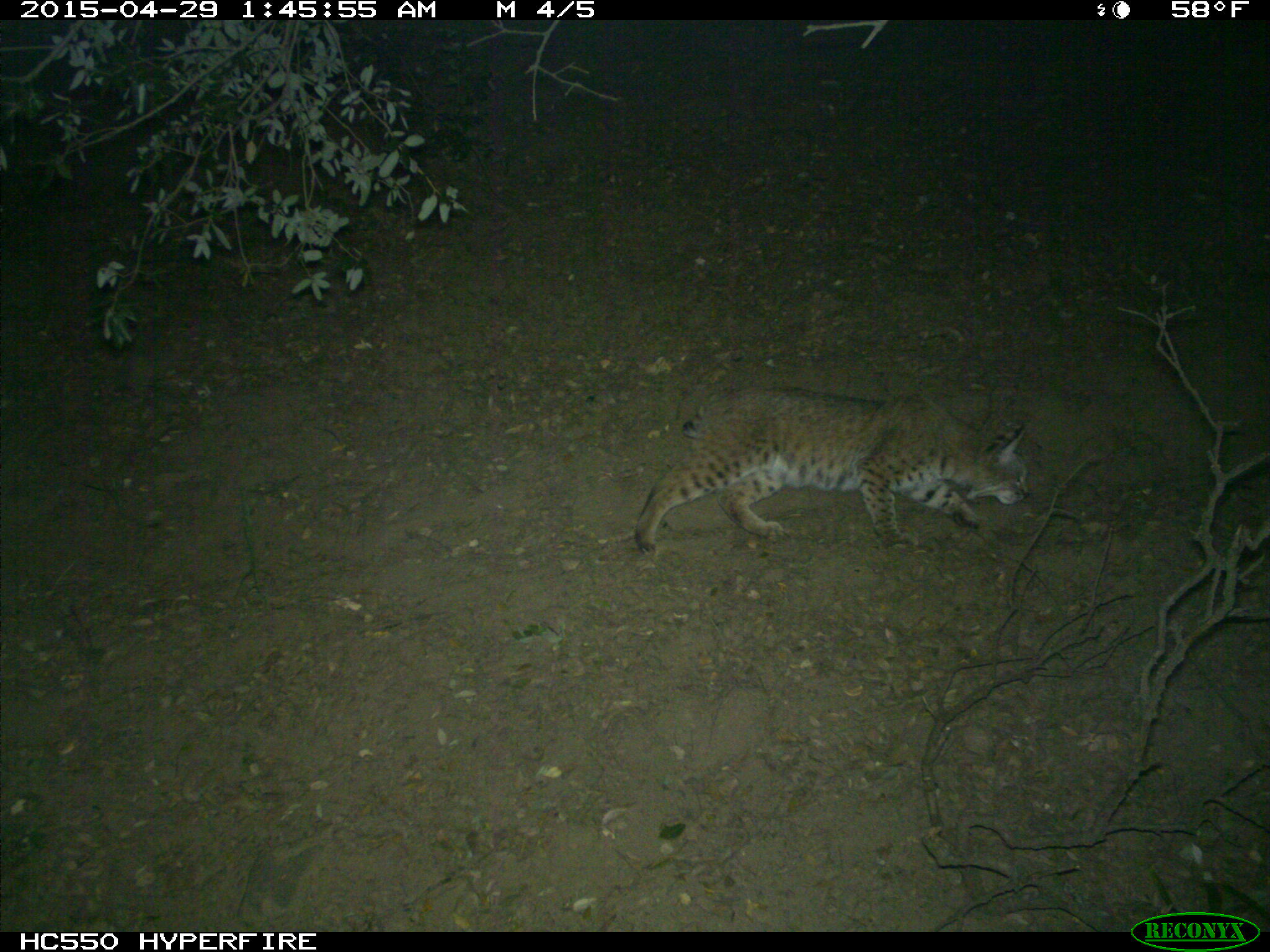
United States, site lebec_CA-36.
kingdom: Animalia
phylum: Chordata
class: Mammalia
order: Carnivora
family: Felidae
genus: Lynx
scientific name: Lynx rufus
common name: bobcat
Lynx rufus (bobcat).